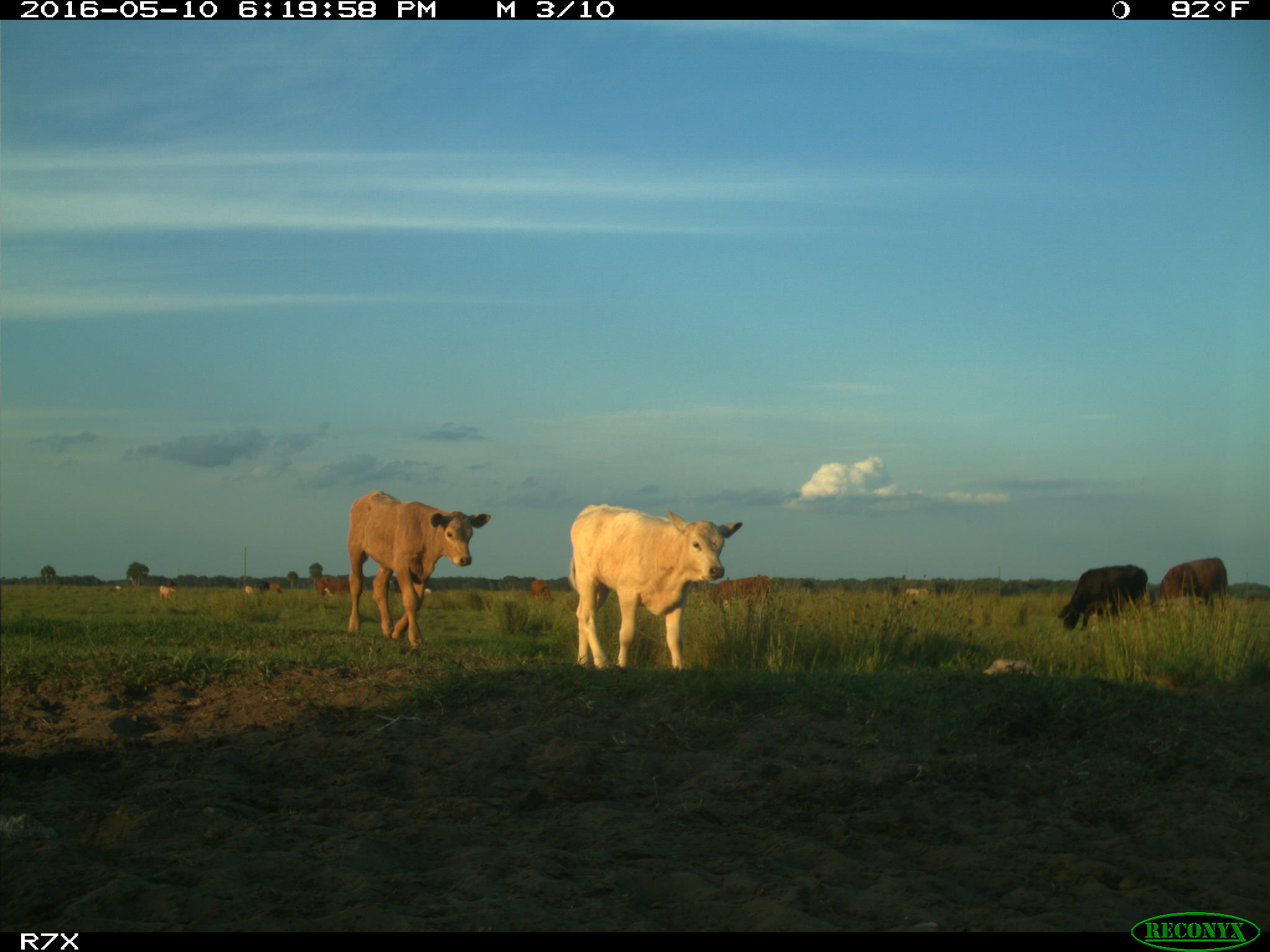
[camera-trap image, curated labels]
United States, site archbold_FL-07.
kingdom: Animalia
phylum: Chordata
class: Mammalia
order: Artiodactyla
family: Bovidae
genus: Bos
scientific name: Bos taurus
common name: domestic cow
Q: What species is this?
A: Bos taurus (domestic cow).